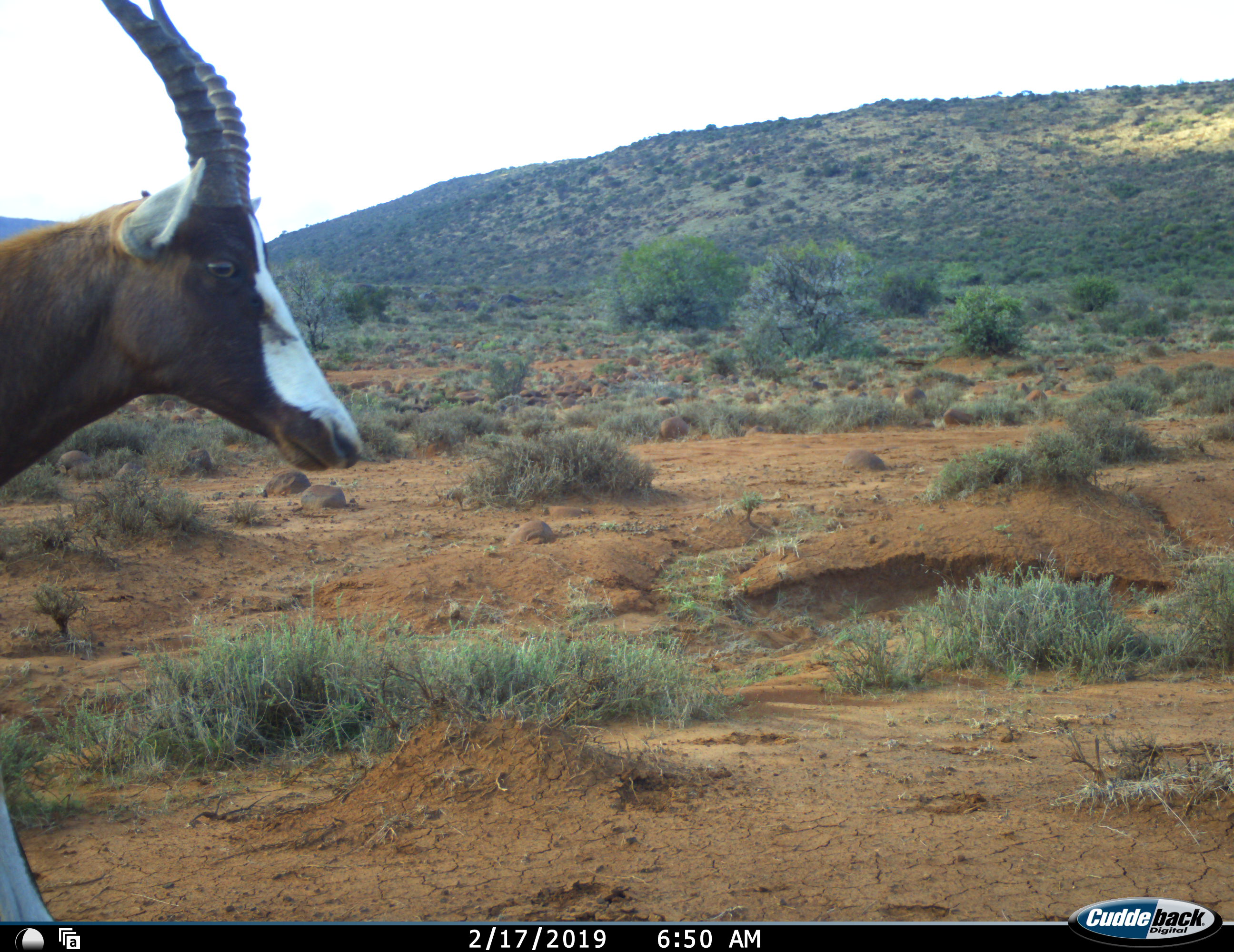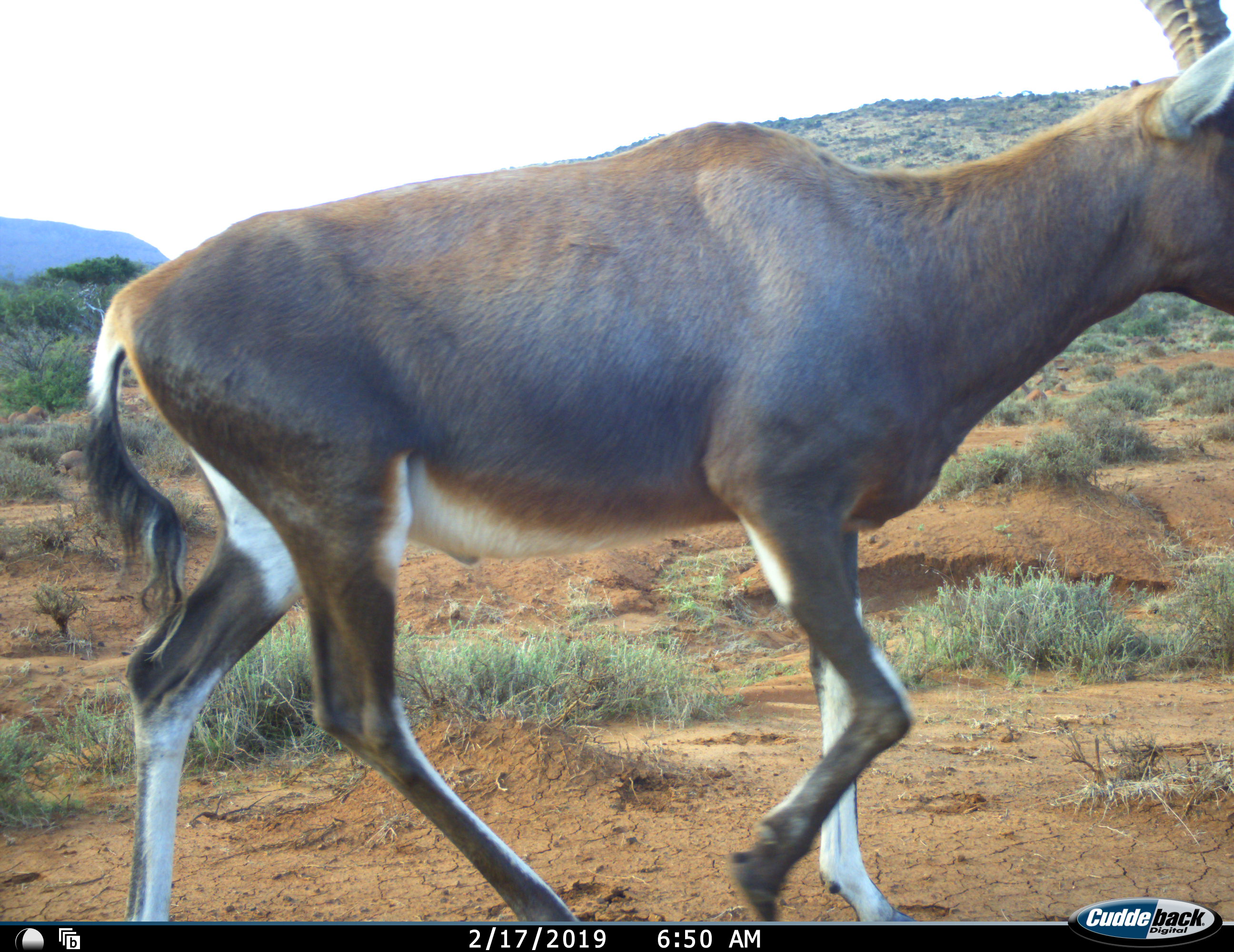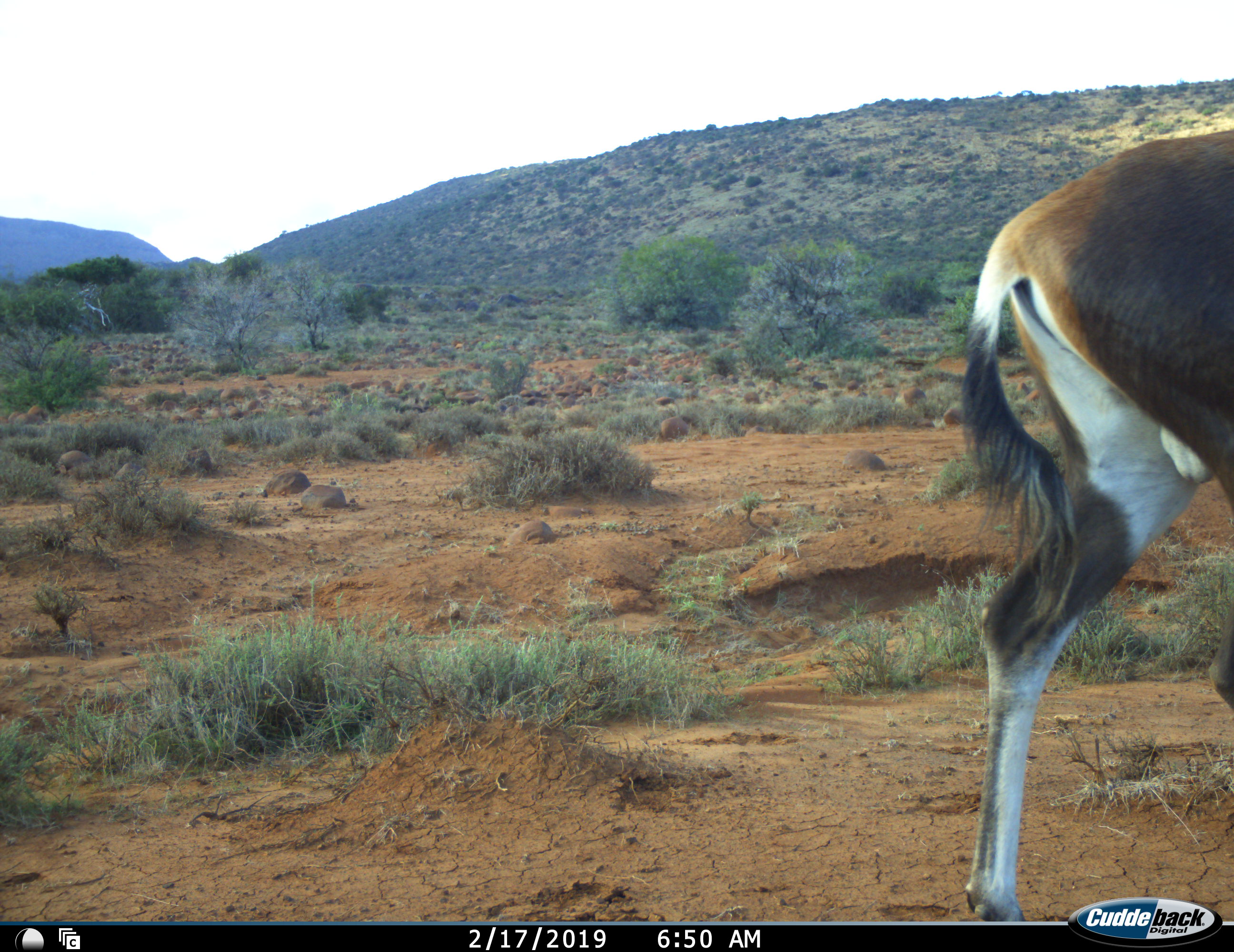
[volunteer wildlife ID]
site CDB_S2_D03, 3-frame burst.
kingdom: Animalia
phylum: Chordata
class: Mammalia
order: Artiodactyla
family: Bovidae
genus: Damaliscus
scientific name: Damaliscus pygargus phillipsi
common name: blesbok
Blesbok (Damaliscus pygargus phillipsi), count 1. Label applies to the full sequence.